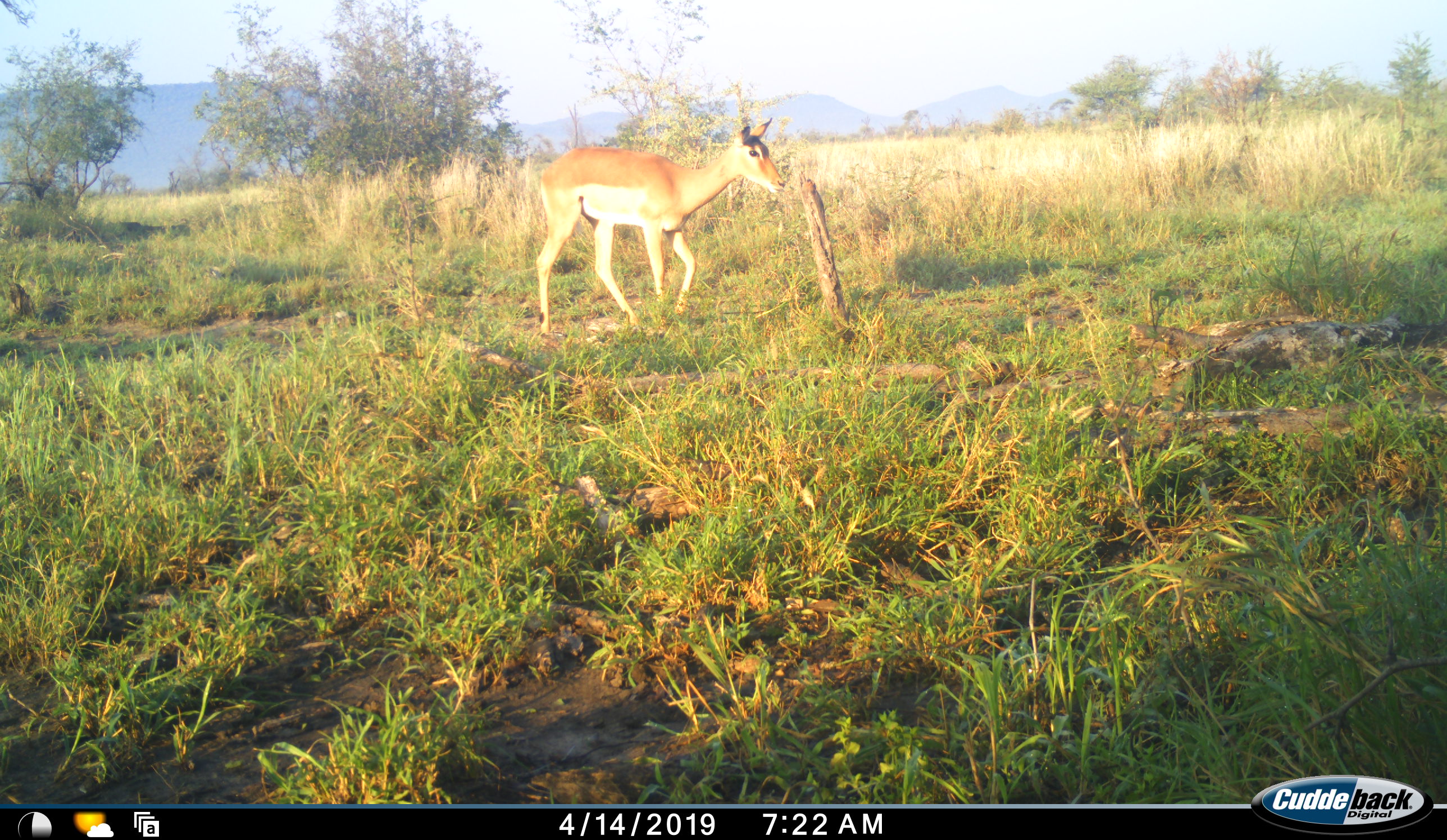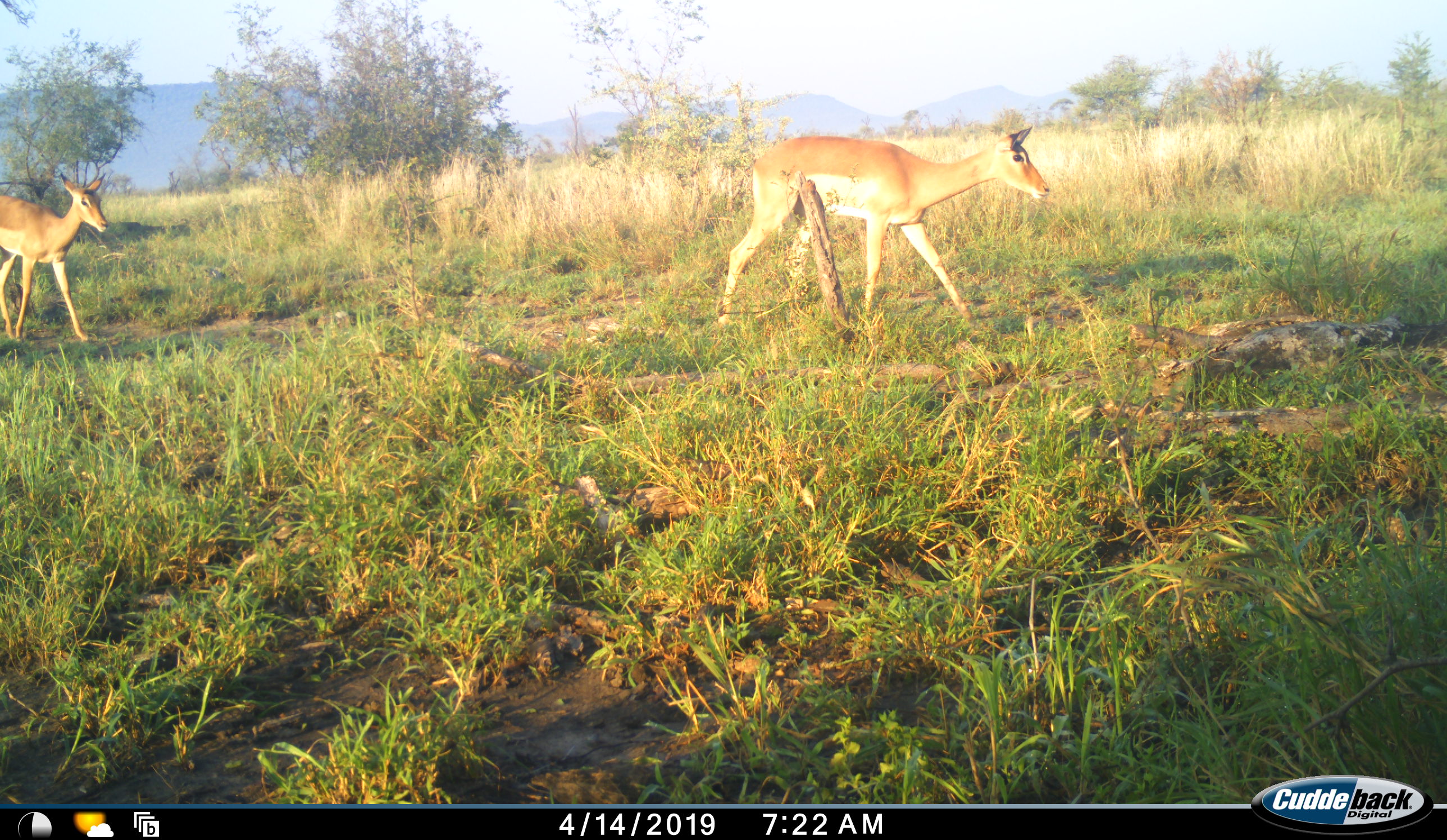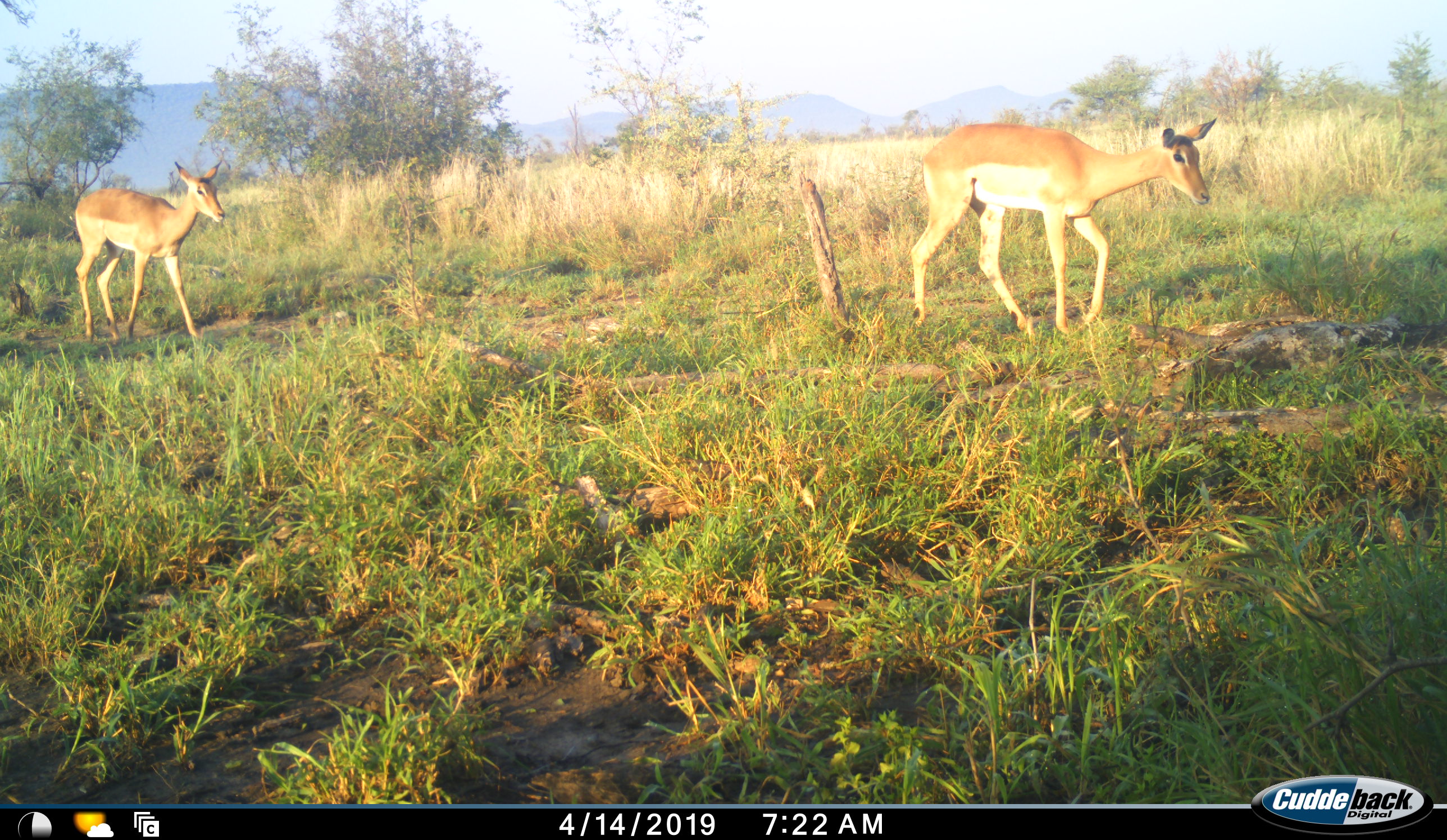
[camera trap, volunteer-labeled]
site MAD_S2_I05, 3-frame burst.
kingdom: Animalia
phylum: Chordata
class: Mammalia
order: Artiodactyla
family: Bovidae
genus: Aepyceros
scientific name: Aepyceros melampus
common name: impala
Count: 2.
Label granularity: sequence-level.